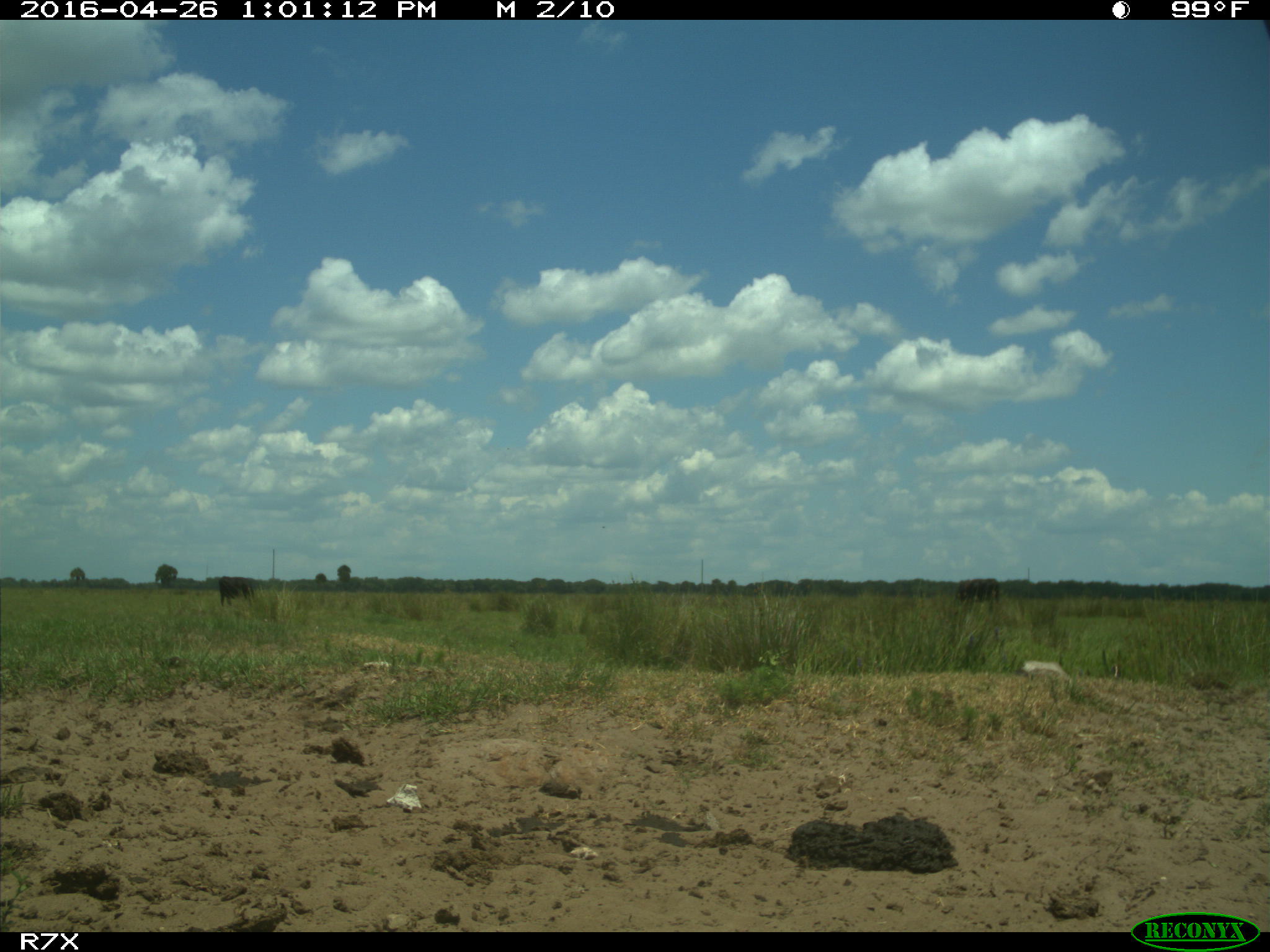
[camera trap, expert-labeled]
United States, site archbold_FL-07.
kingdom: Animalia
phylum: Chordata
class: Mammalia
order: Artiodactyla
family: Bovidae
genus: Bos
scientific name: Bos taurus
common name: domestic cow